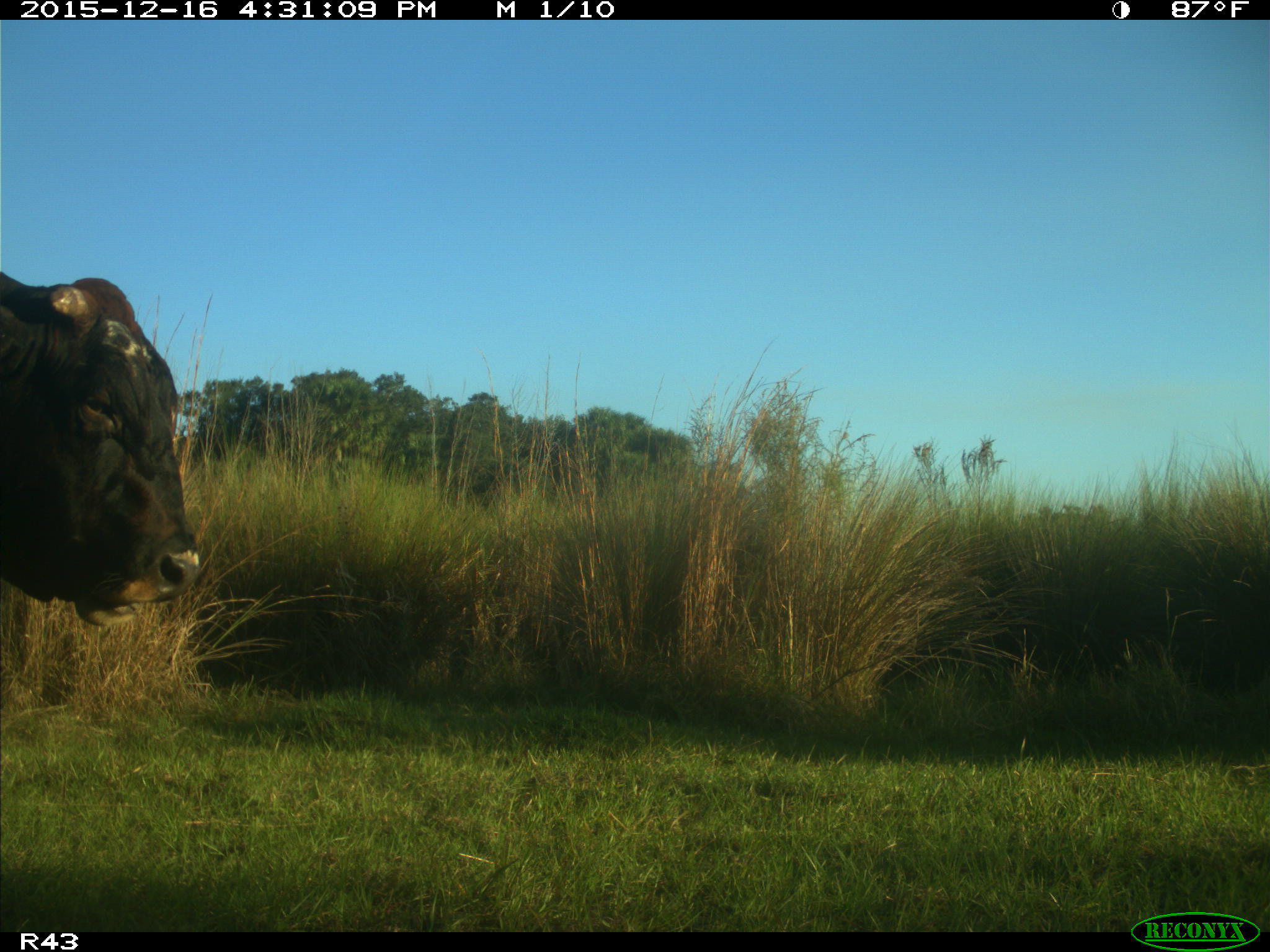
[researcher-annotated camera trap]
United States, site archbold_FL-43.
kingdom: Animalia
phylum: Chordata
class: Mammalia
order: Artiodactyla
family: Bovidae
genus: Bos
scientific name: Bos taurus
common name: domestic cow